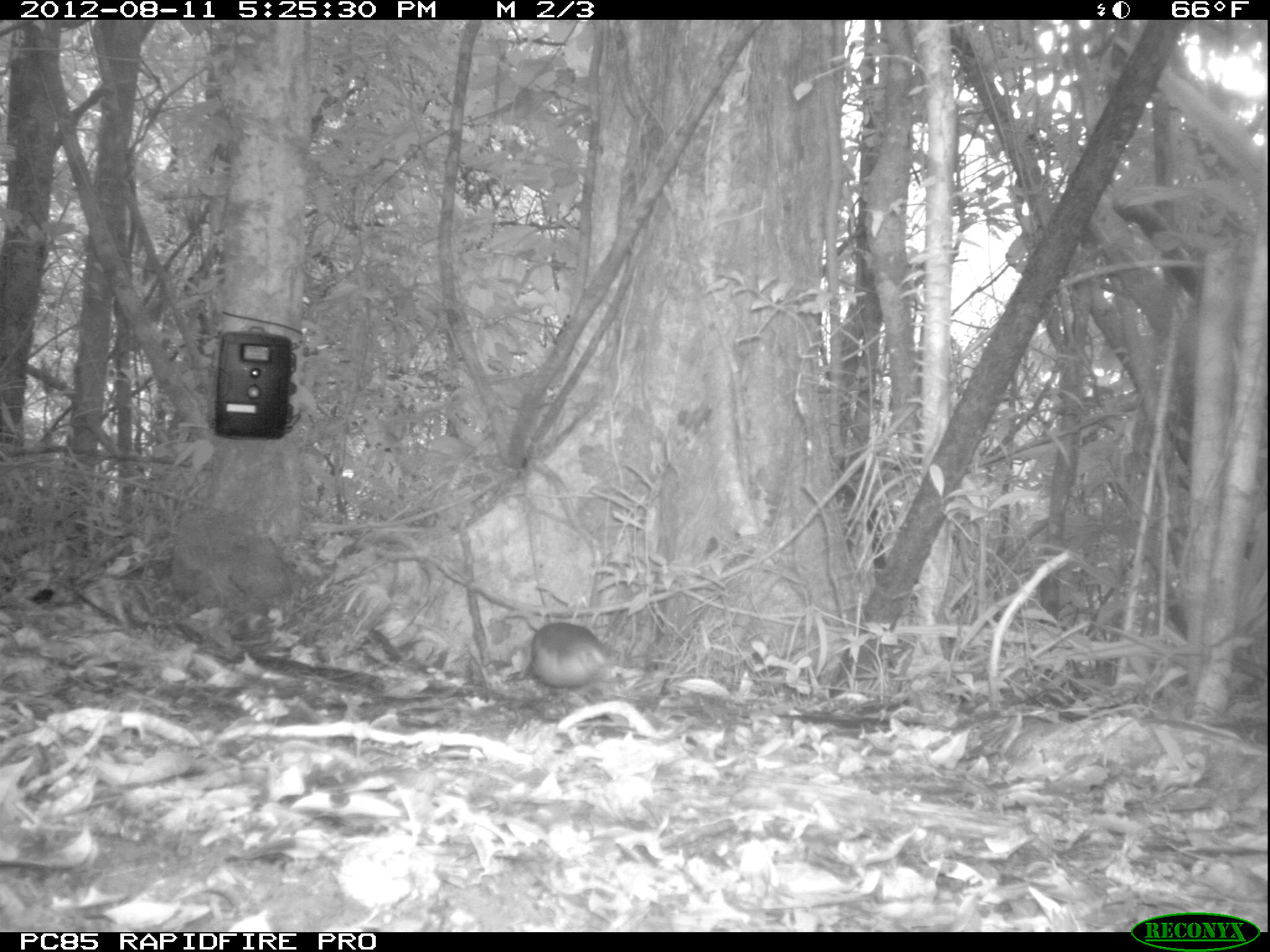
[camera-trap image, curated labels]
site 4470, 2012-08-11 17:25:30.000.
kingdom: Animalia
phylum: Chordata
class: Aves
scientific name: Aves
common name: bird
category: unknown bird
Unknown bird (bird) (Aves), count 2.